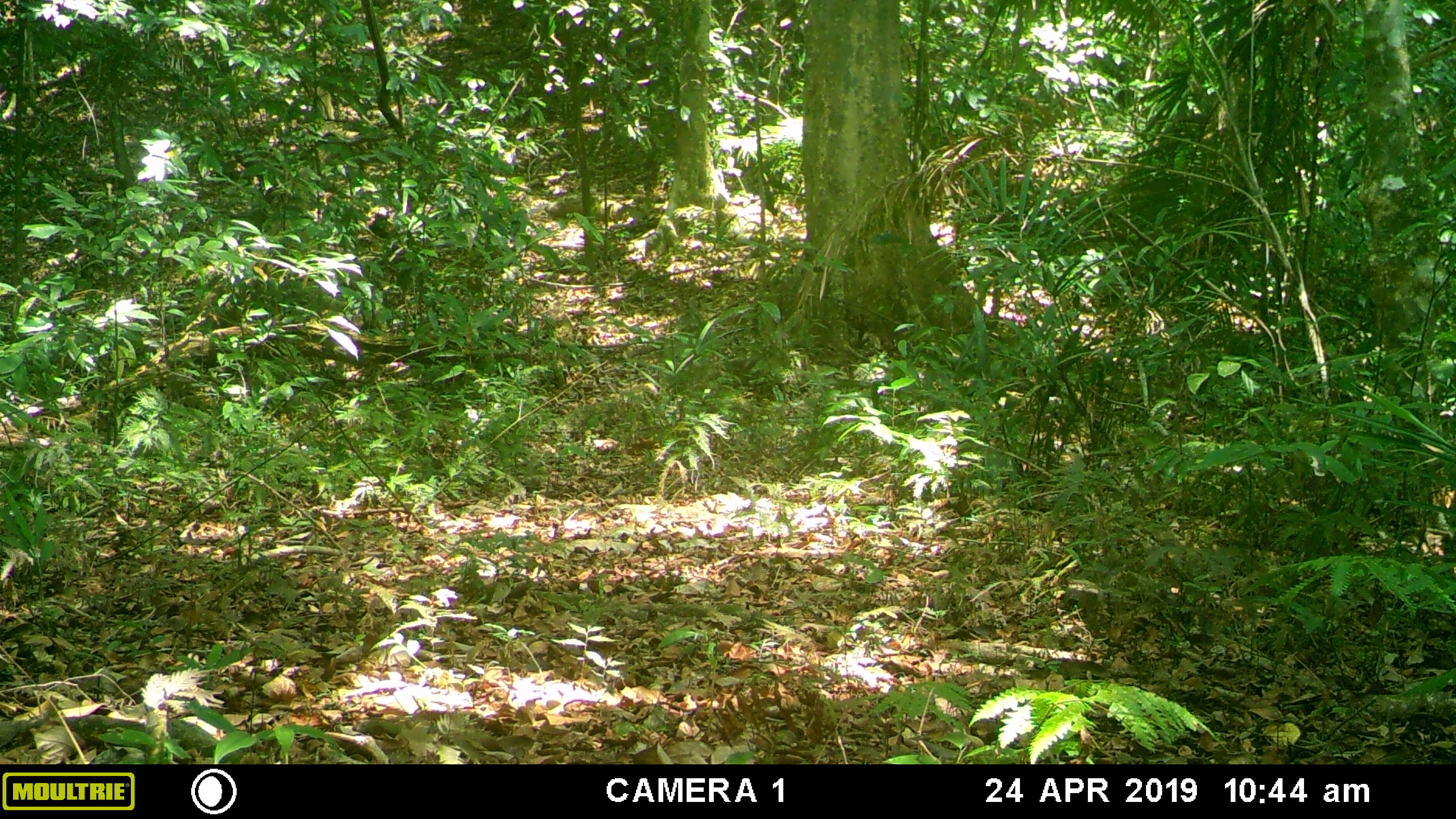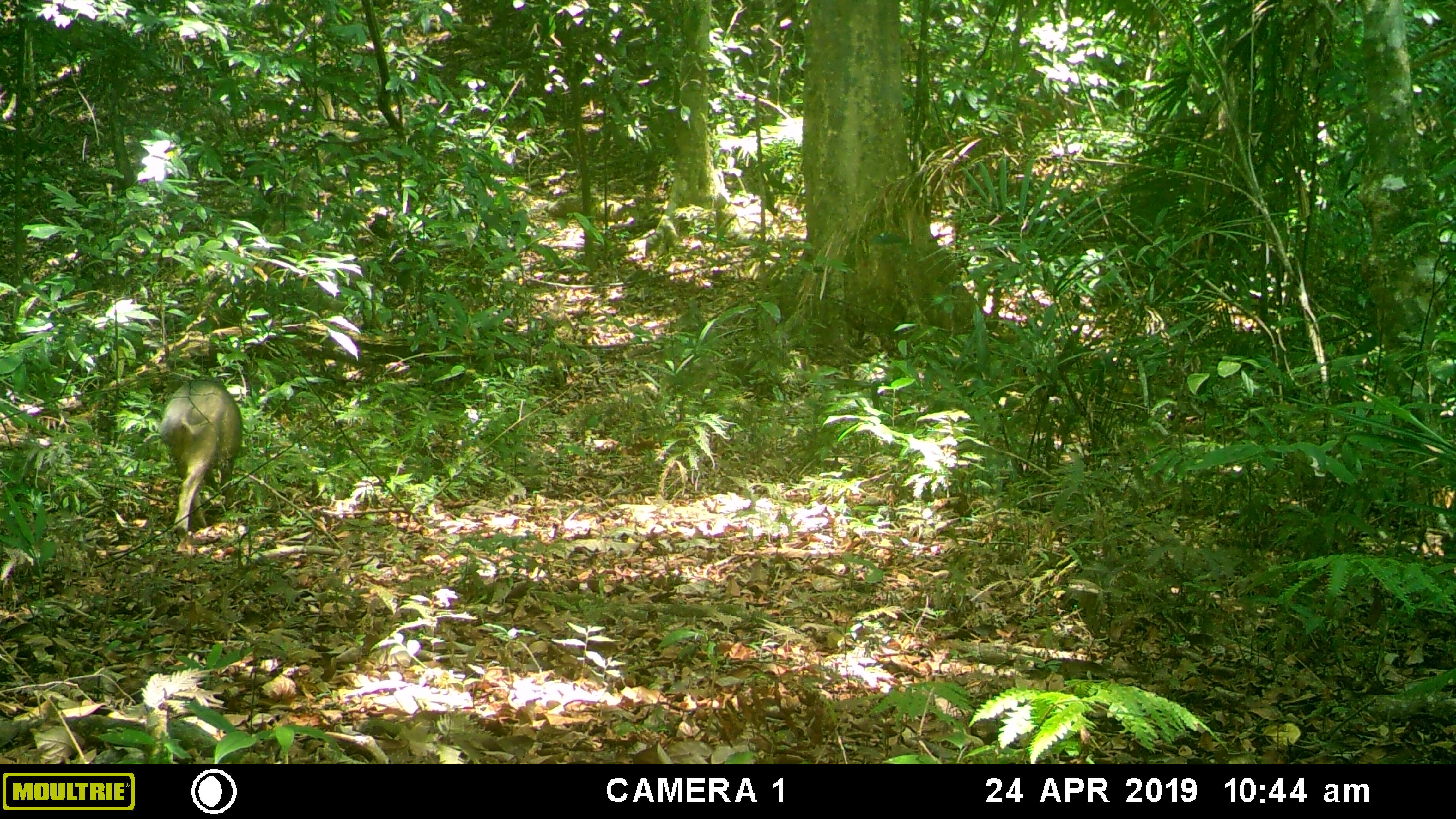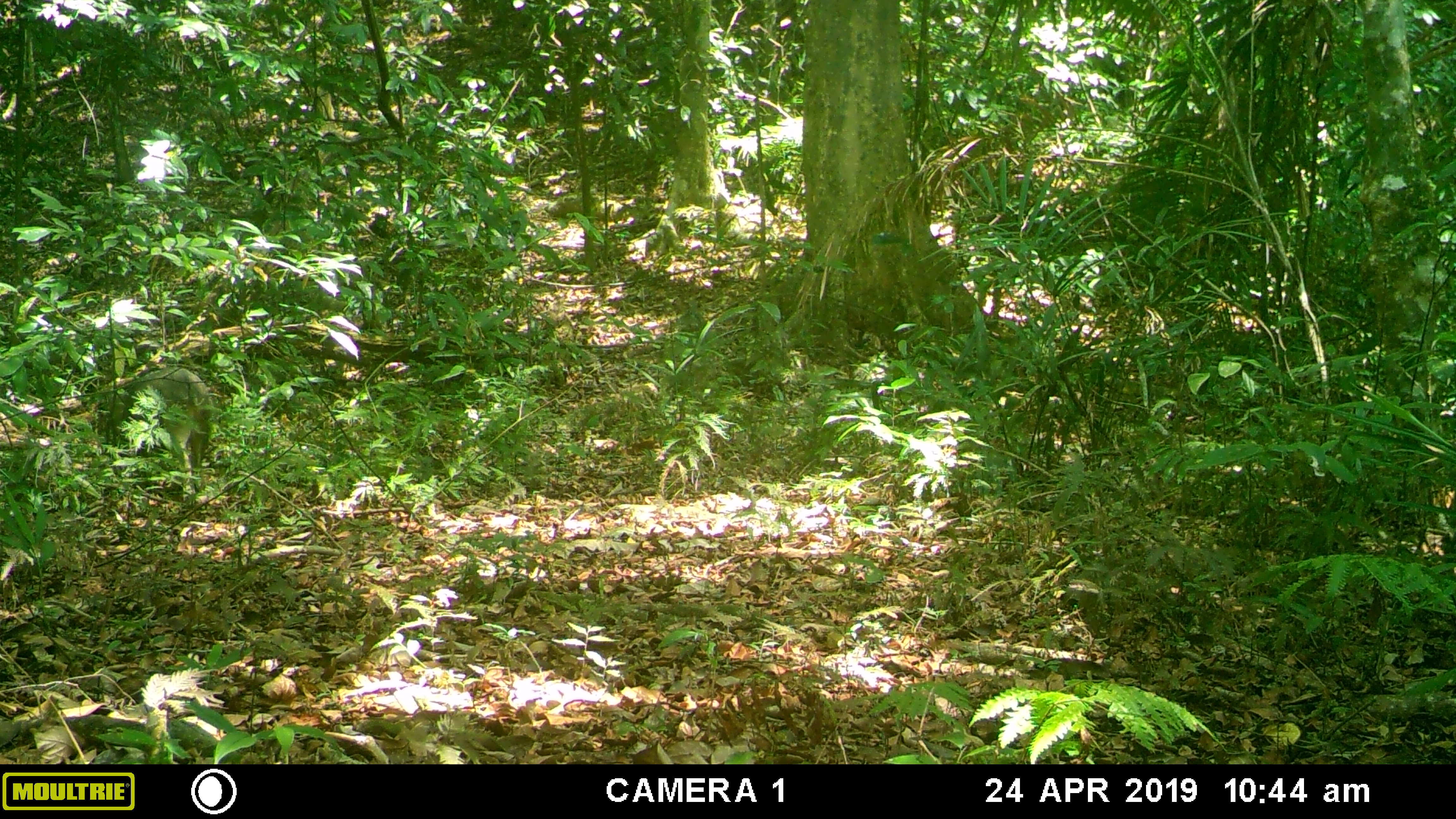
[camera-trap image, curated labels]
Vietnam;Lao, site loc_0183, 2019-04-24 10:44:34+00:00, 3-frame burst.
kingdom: Animalia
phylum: Chordata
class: Mammalia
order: Artiodactyla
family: Suidae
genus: Sus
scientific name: Sus scrofa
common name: eurasian wild pig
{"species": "eurasian wild pig (Sus scrofa)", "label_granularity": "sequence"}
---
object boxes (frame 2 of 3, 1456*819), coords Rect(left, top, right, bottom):
eurasian wild pig: Rect(158, 379, 242, 537)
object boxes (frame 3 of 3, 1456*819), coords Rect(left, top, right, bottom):
eurasian wild pig: Rect(98, 366, 212, 468)